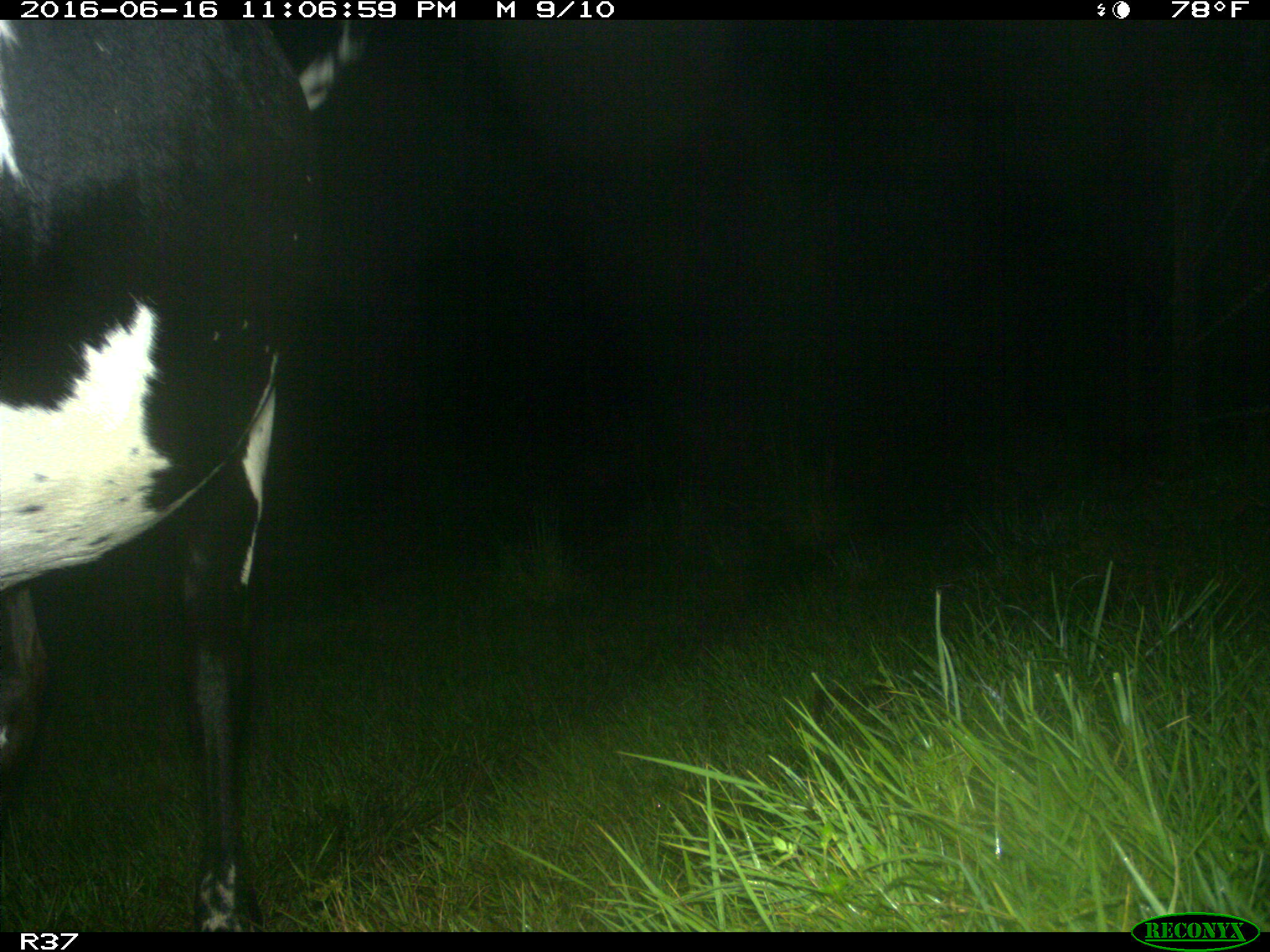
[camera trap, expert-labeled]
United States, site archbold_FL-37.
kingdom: Animalia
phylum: Chordata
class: Mammalia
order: Artiodactyla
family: Bovidae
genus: Bos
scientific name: Bos taurus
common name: domestic cow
Bos taurus (domestic cow).